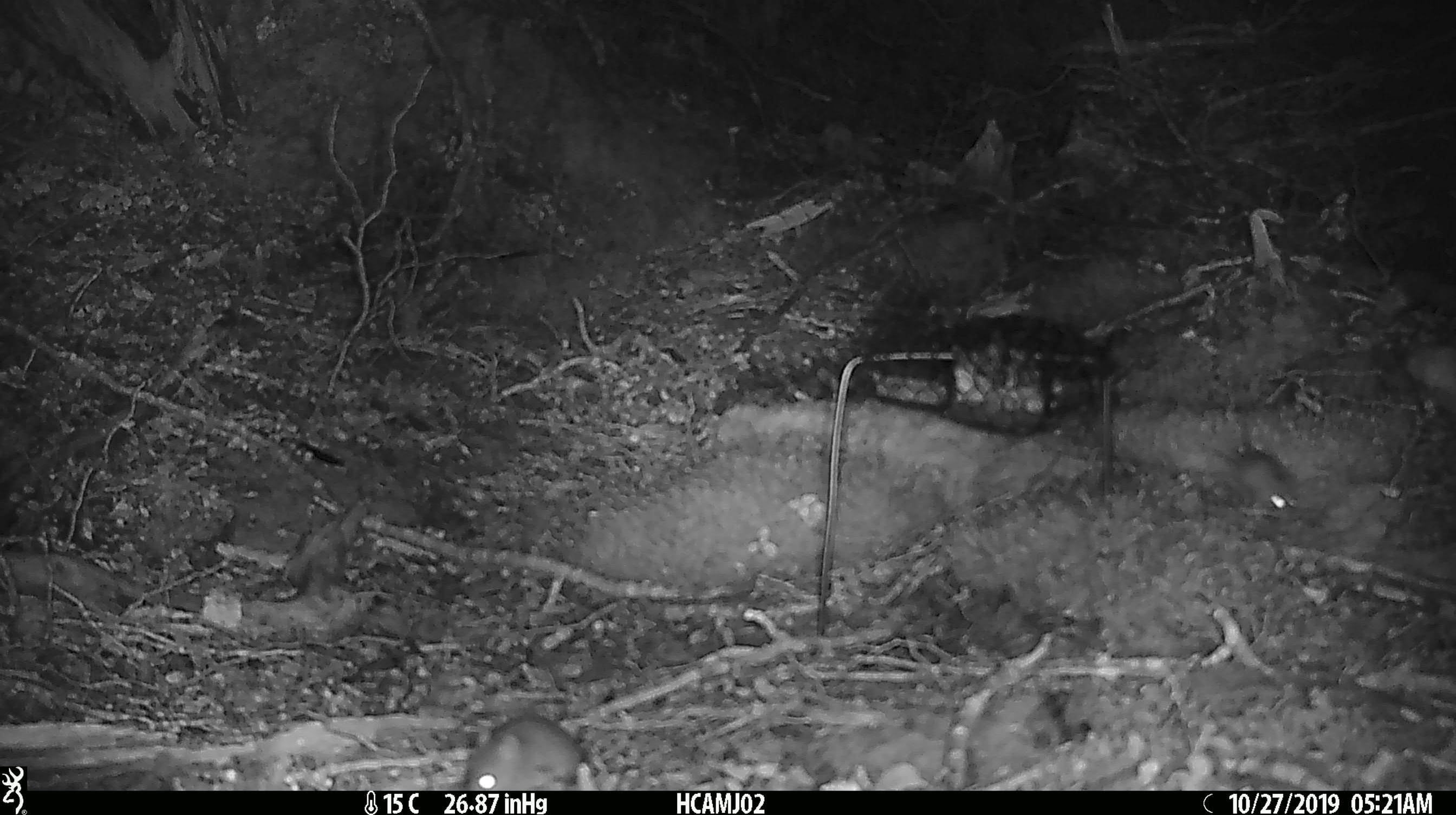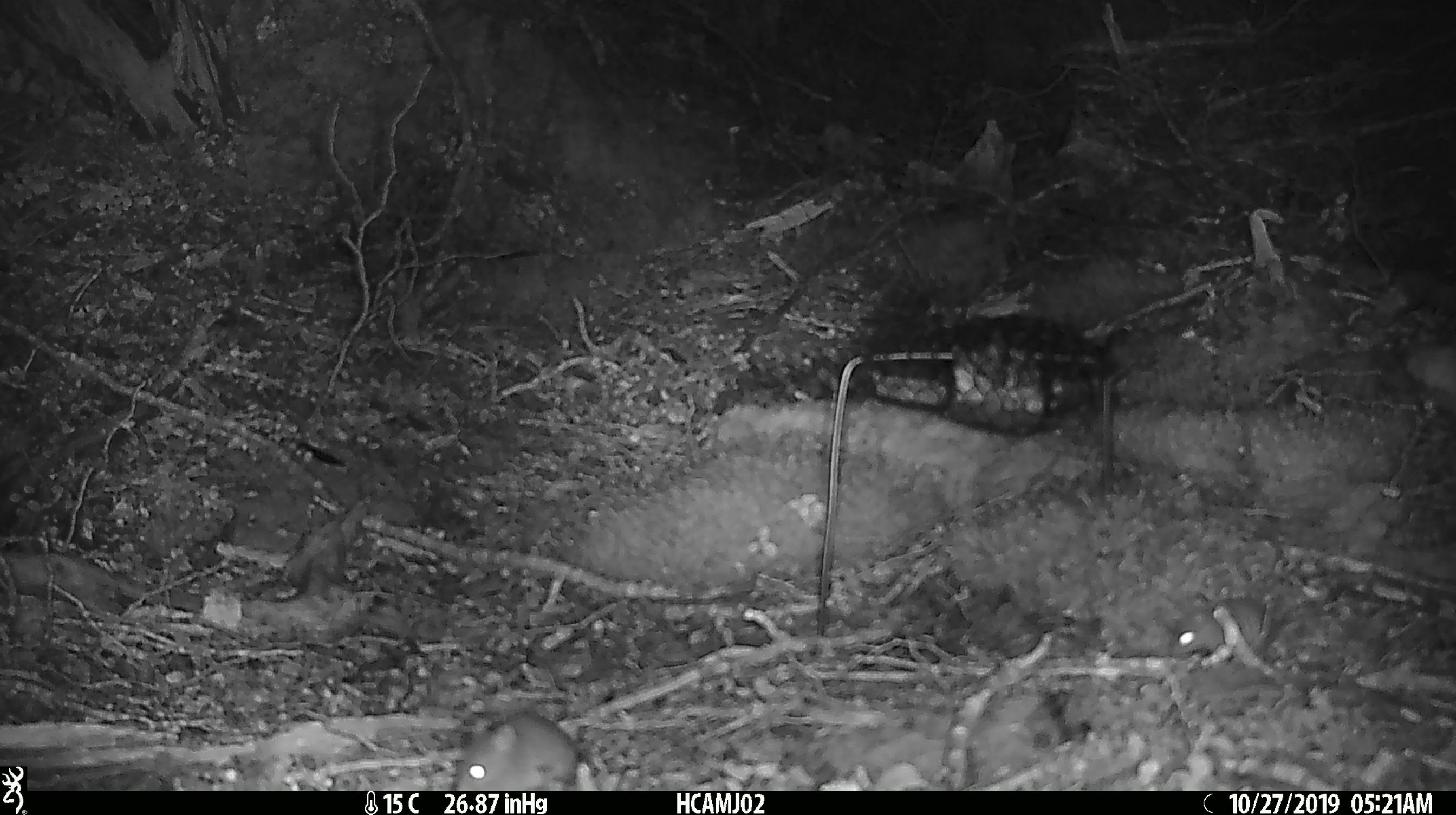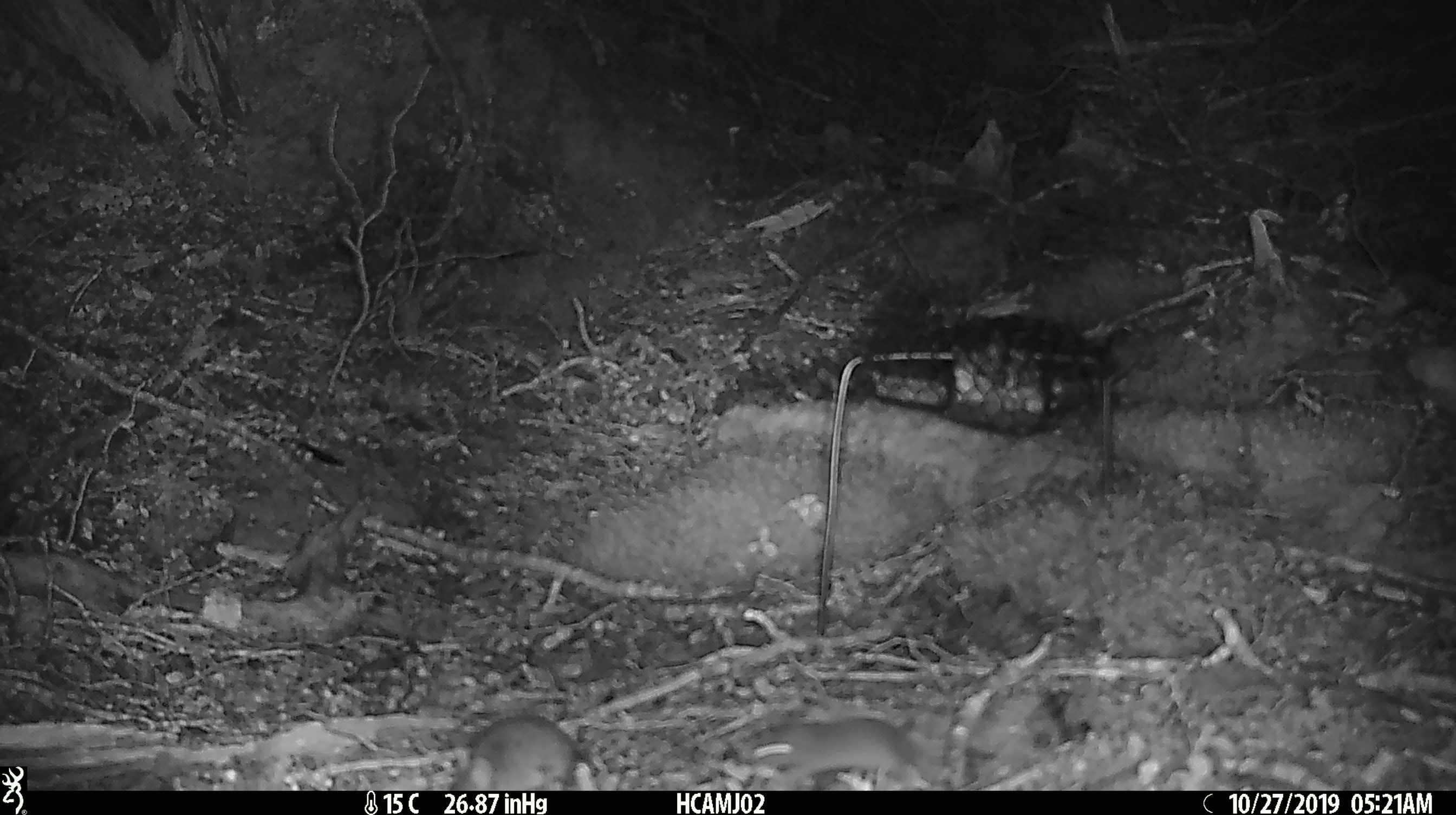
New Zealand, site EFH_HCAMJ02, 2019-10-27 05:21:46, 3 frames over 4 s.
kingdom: Animalia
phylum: Chordata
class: Mammalia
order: Rodentia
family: Muridae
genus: Mus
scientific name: Mus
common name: mouse